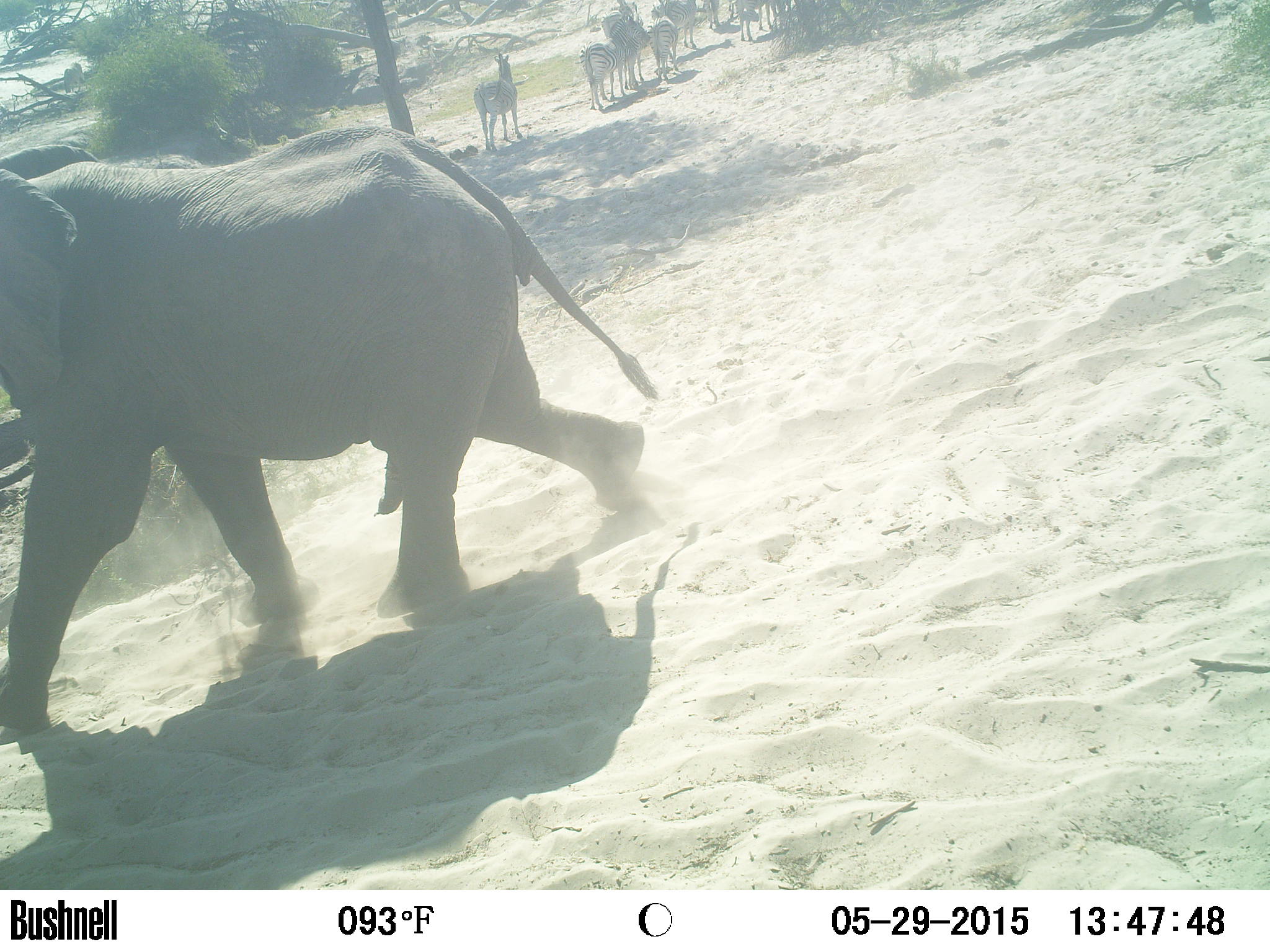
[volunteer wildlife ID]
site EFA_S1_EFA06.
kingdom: Animalia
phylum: Chordata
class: Mammalia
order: Proboscidea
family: Elephantidae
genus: Loxodonta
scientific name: Loxodonta africana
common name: african bush elephant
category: elephant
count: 1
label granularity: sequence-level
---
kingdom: Animalia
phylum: Chordata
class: Mammalia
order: Perissodactyla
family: Equidae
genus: Equus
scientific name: Equus quagga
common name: plains zebra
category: zebraplains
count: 11-50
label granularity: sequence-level